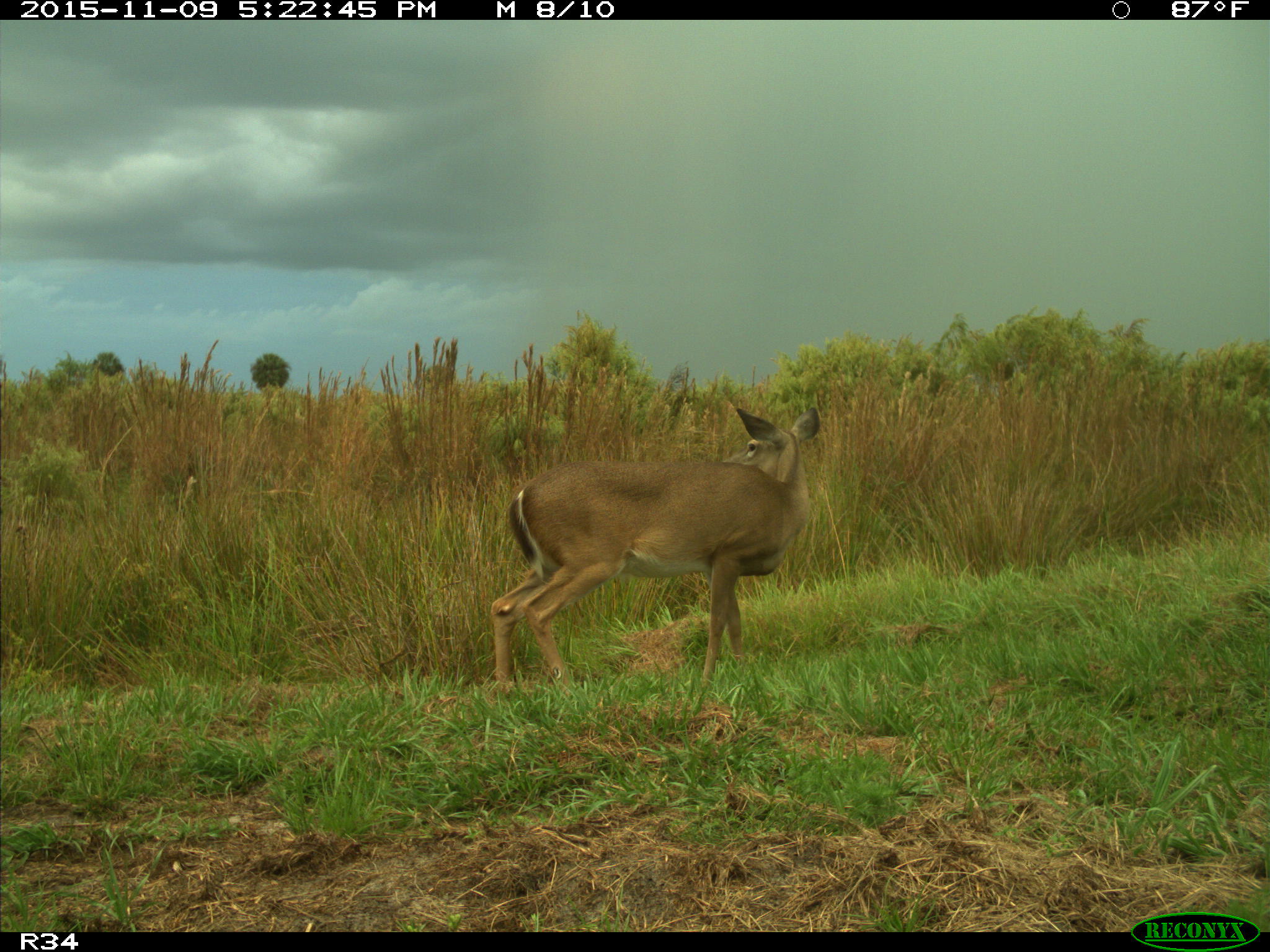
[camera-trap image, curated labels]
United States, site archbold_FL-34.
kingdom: Animalia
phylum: Chordata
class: Mammalia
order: Artiodactyla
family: Cervidae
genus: Odocoileus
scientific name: Odocoileus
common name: deer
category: unidentified deer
Unidentified deer (deer) (Odocoileus).